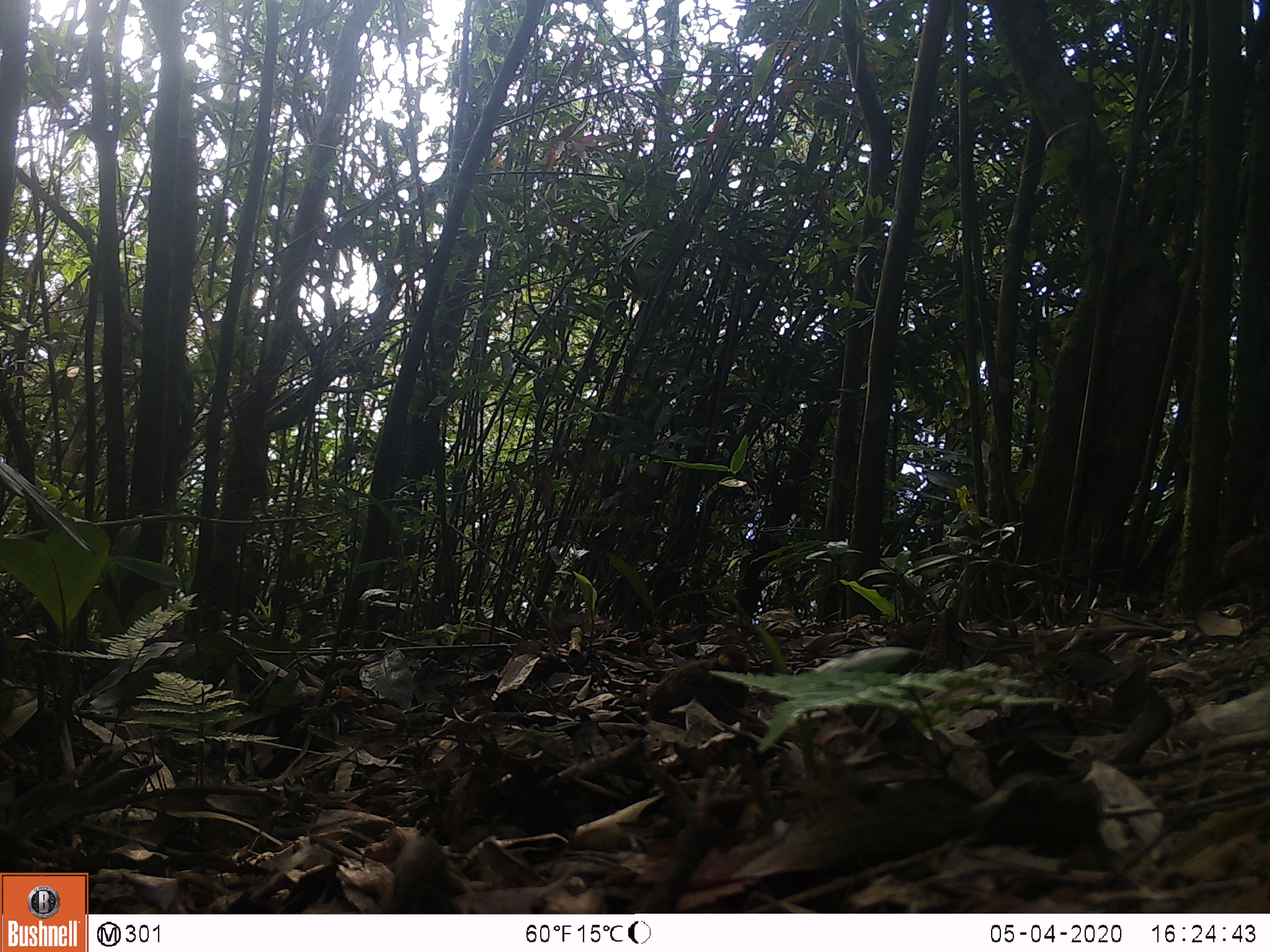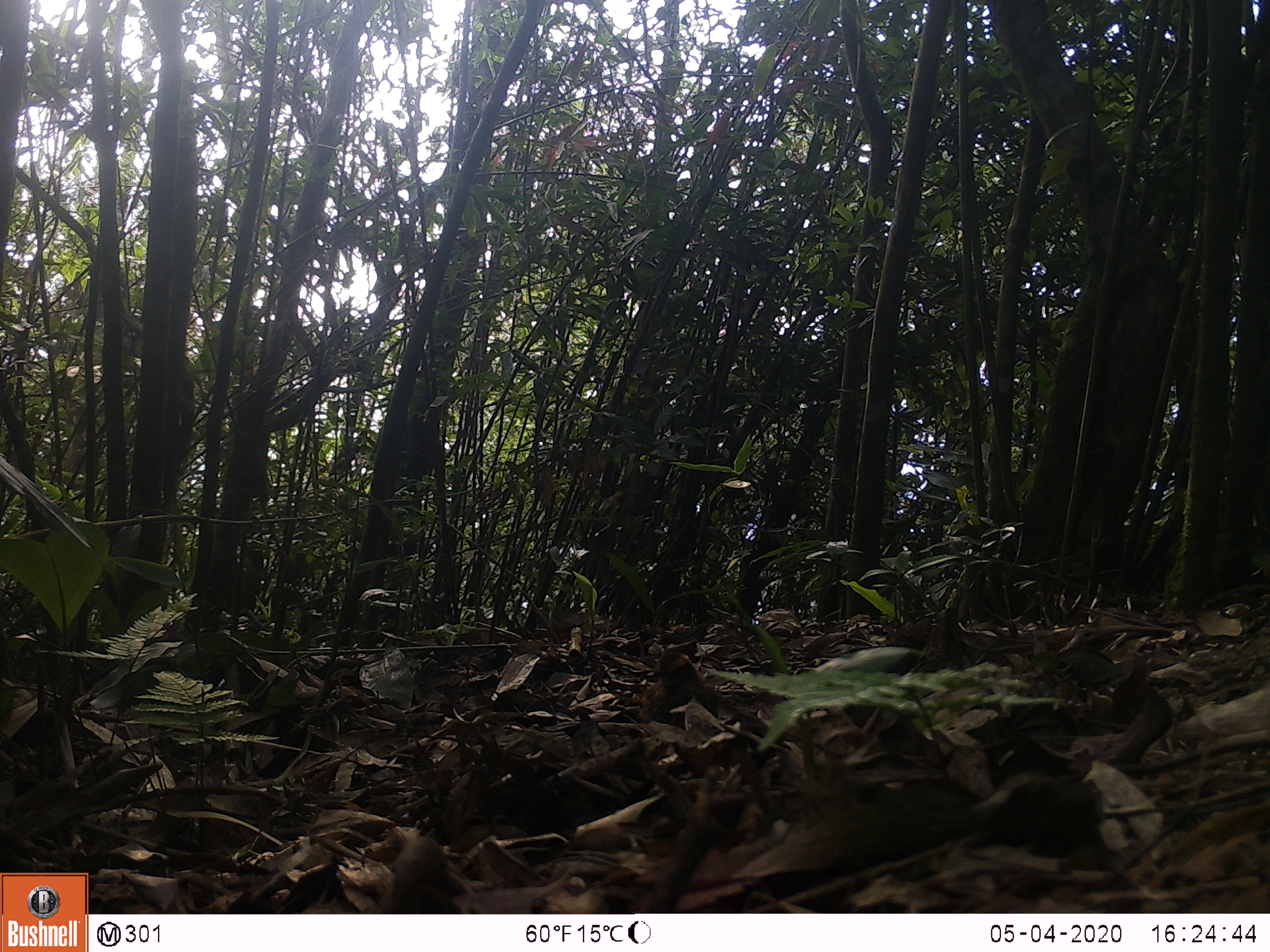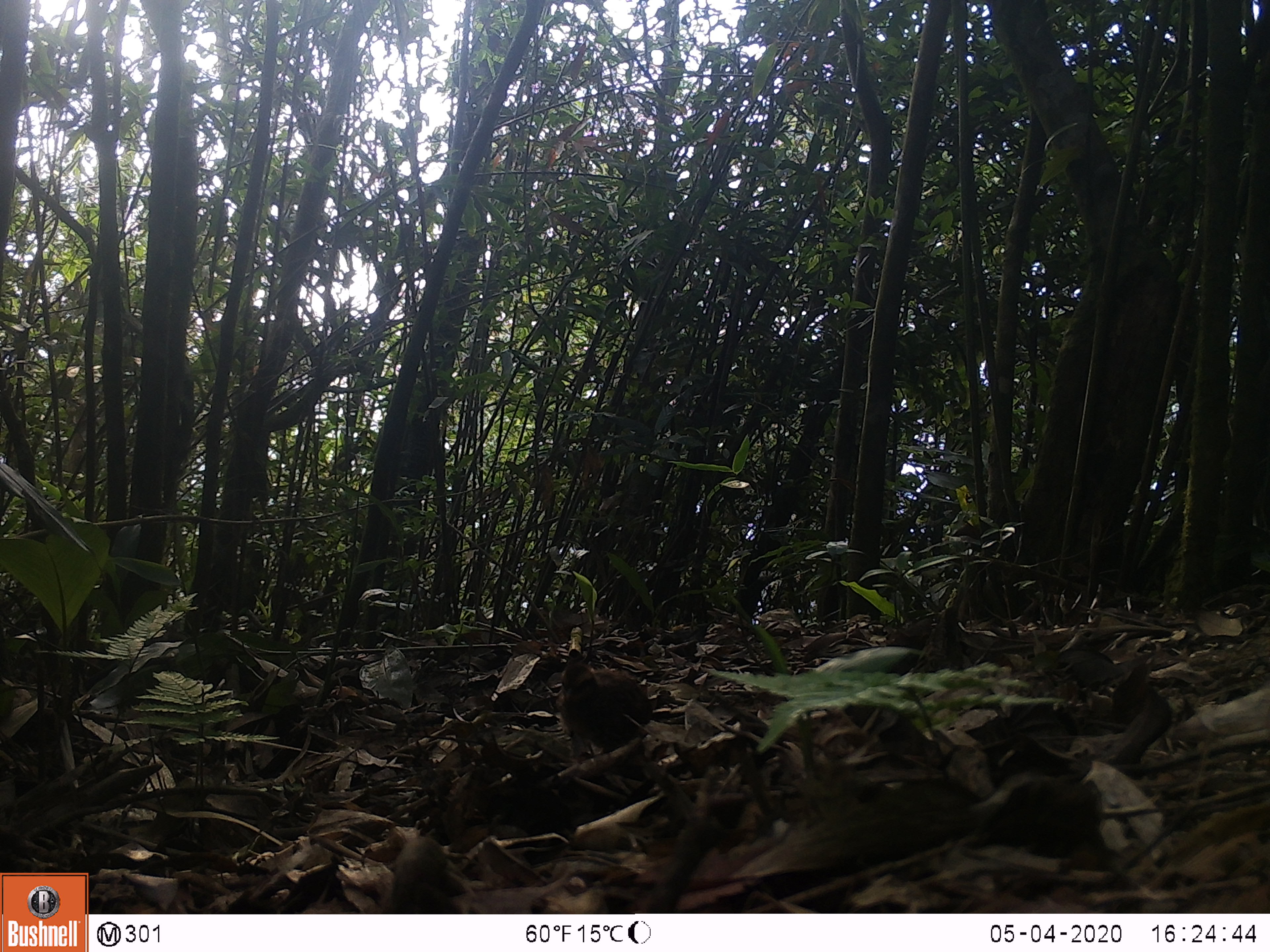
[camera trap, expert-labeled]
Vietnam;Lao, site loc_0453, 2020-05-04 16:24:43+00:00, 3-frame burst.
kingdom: Animalia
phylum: Chordata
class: Aves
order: Galliformes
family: Phasianidae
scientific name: Phasianidae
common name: partridge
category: unidentified partridge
Unidentified partridge (partridge) (Phasianidae). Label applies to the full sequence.